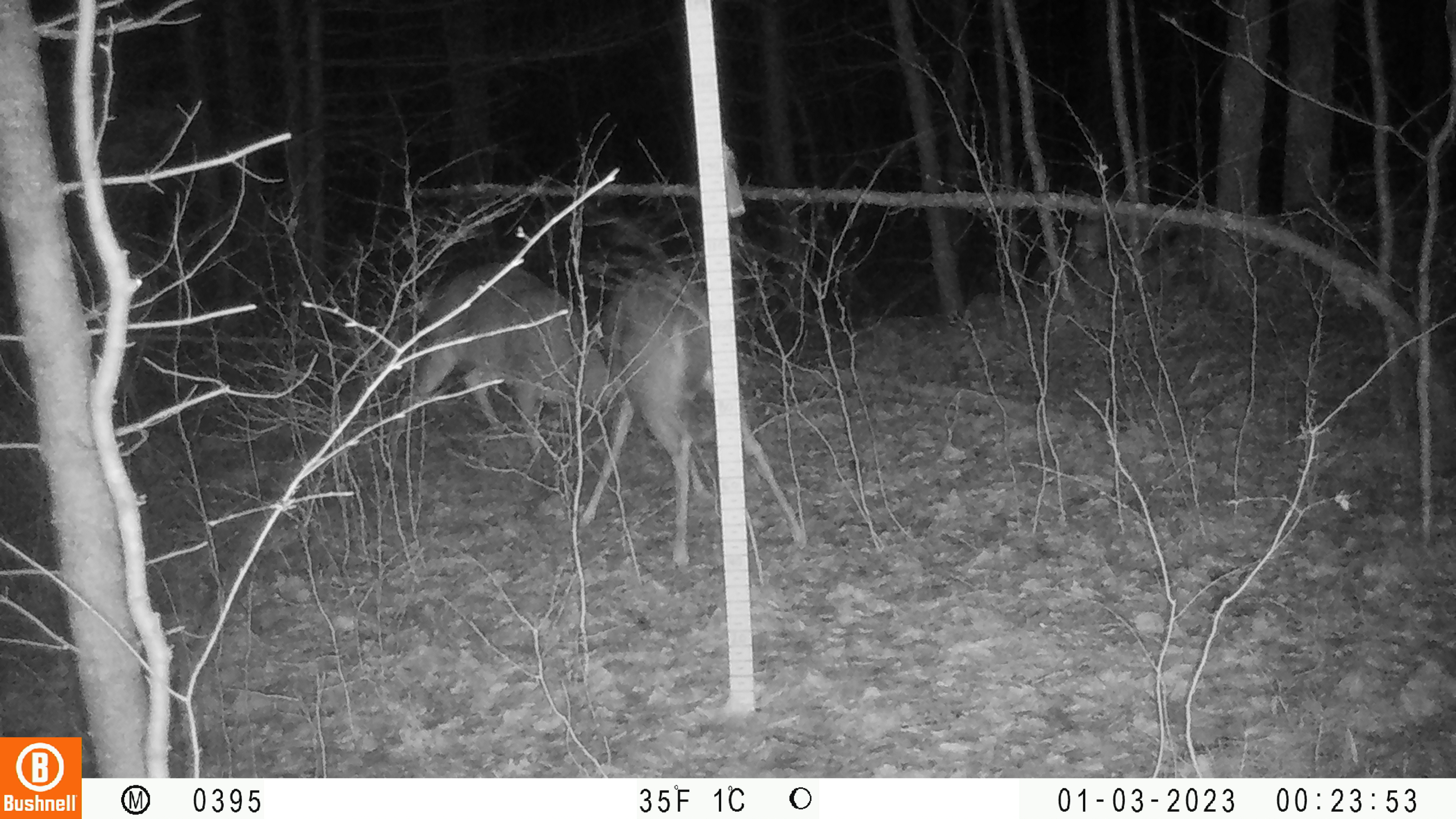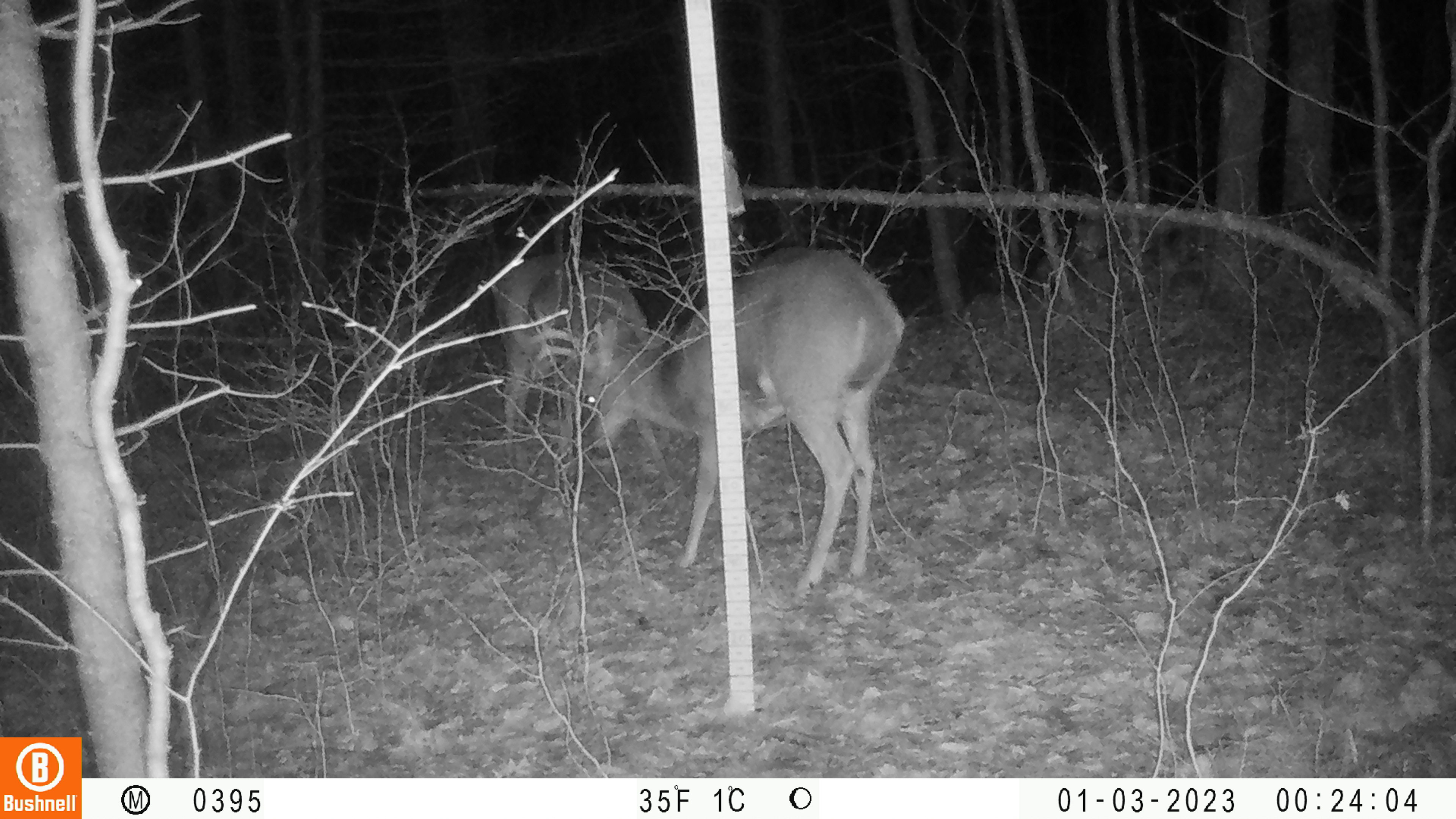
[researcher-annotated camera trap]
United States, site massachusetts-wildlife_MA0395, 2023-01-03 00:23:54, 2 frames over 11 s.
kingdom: Animalia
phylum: Chordata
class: Mammalia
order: Artiodactyla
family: Cervidae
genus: Odocoileus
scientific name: Odocoileus virginianus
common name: white-tailed deer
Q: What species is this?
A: White-tailed deer (Odocoileus virginianus).